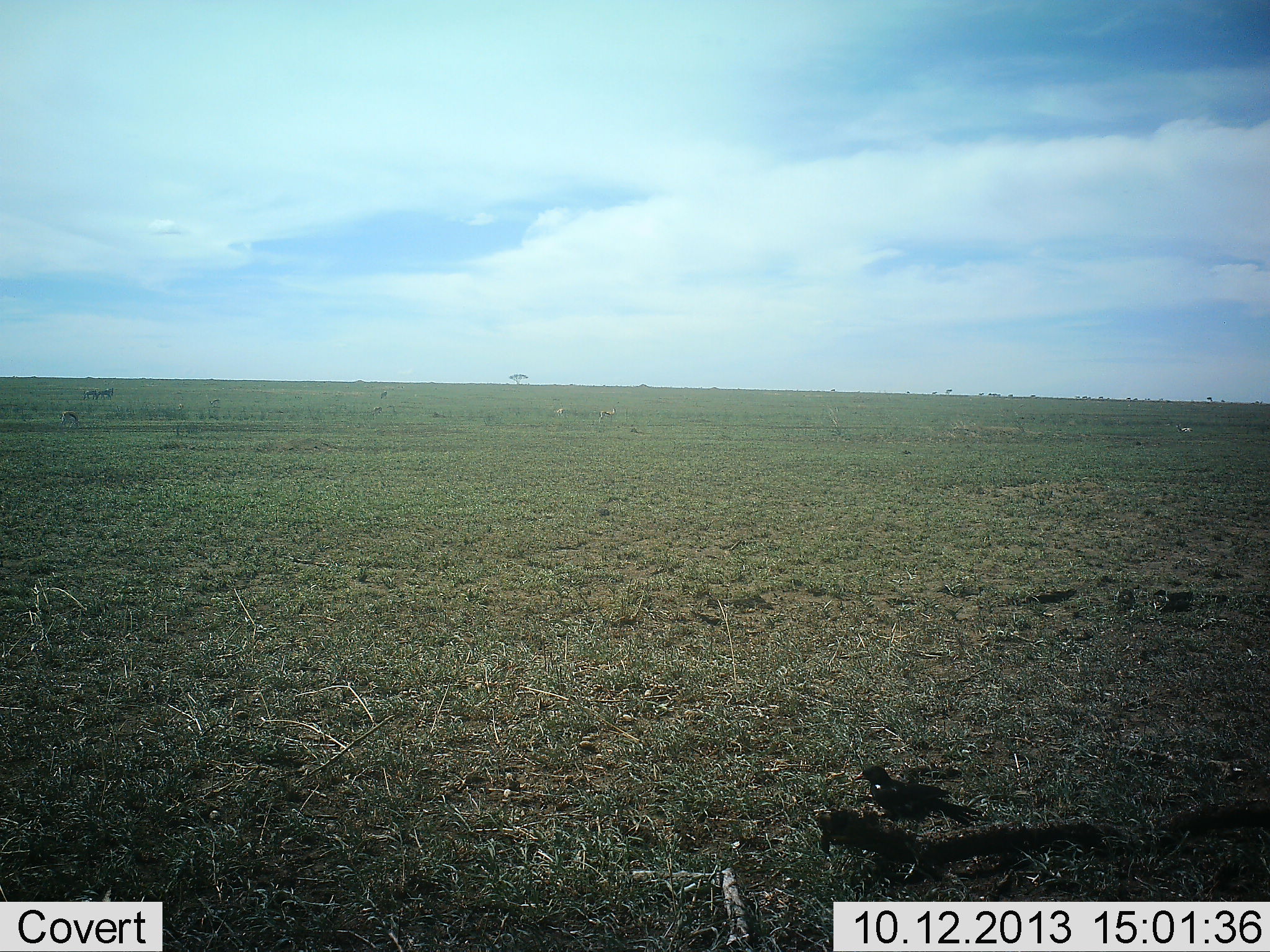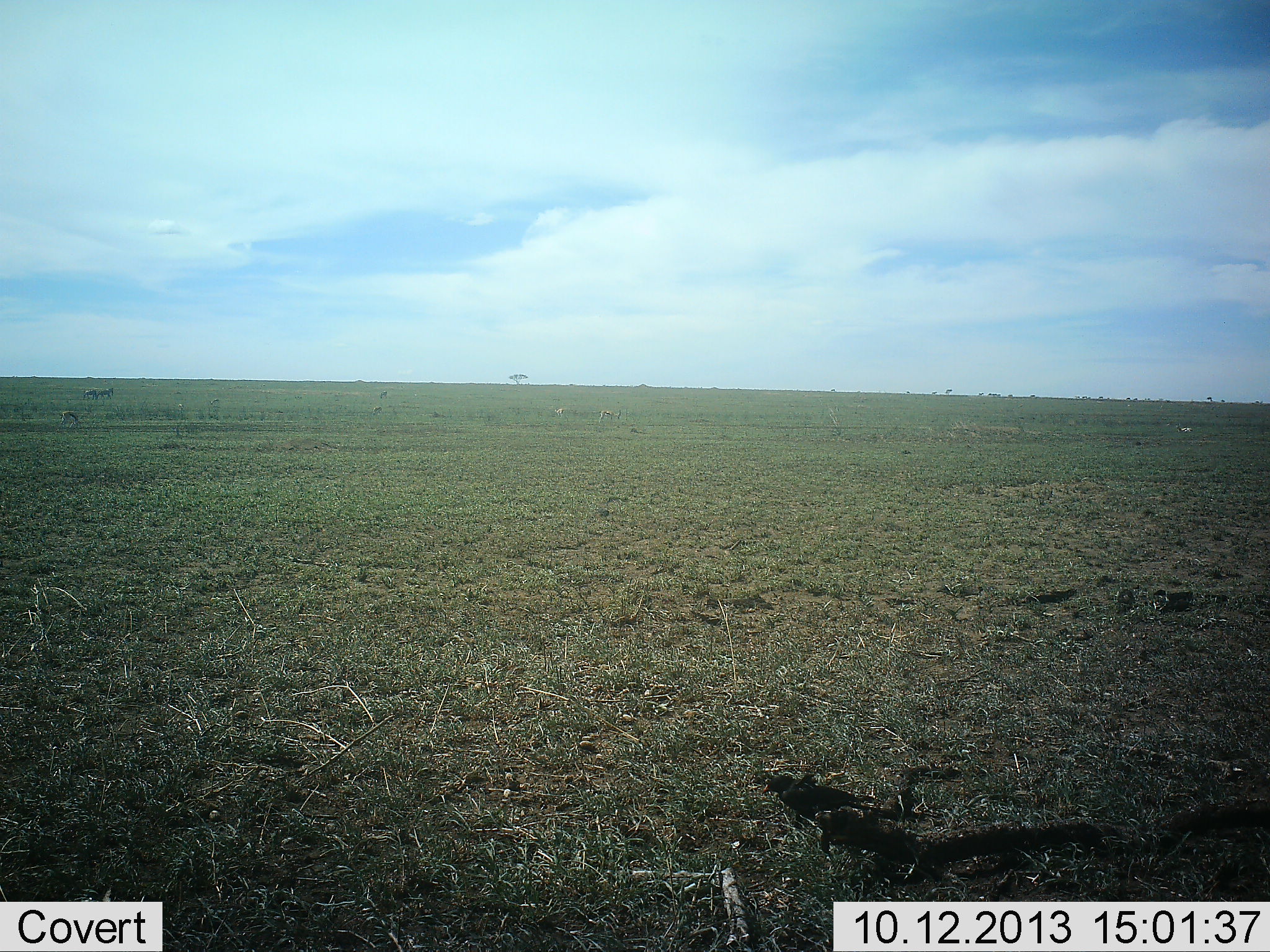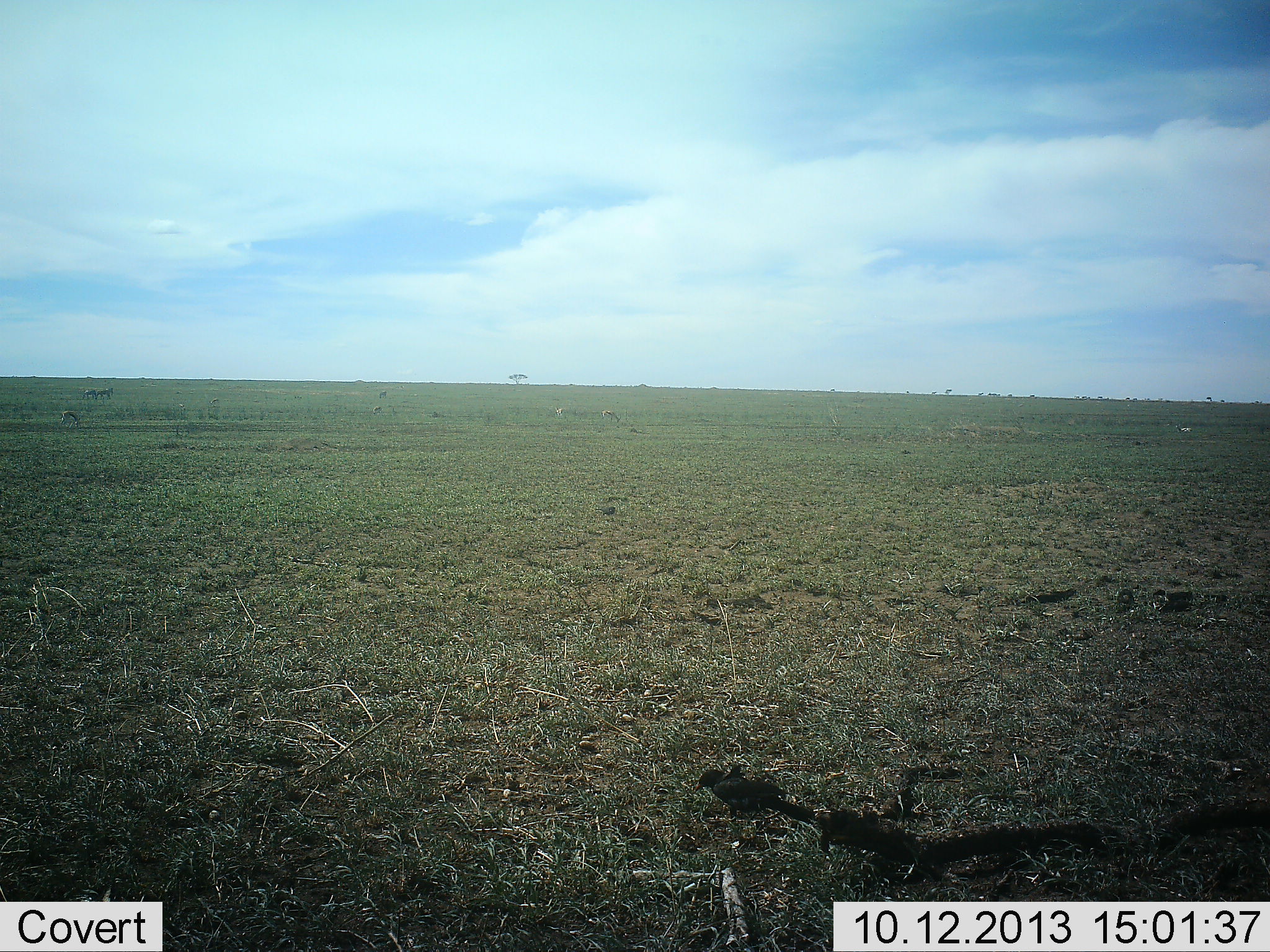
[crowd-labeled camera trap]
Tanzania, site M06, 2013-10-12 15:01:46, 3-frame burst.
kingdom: Animalia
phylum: Chordata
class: Aves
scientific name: Aves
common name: bird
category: otherbird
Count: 1.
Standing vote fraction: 20%.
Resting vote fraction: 0%.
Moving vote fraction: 90%.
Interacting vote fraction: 0%.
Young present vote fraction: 0%.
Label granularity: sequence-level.